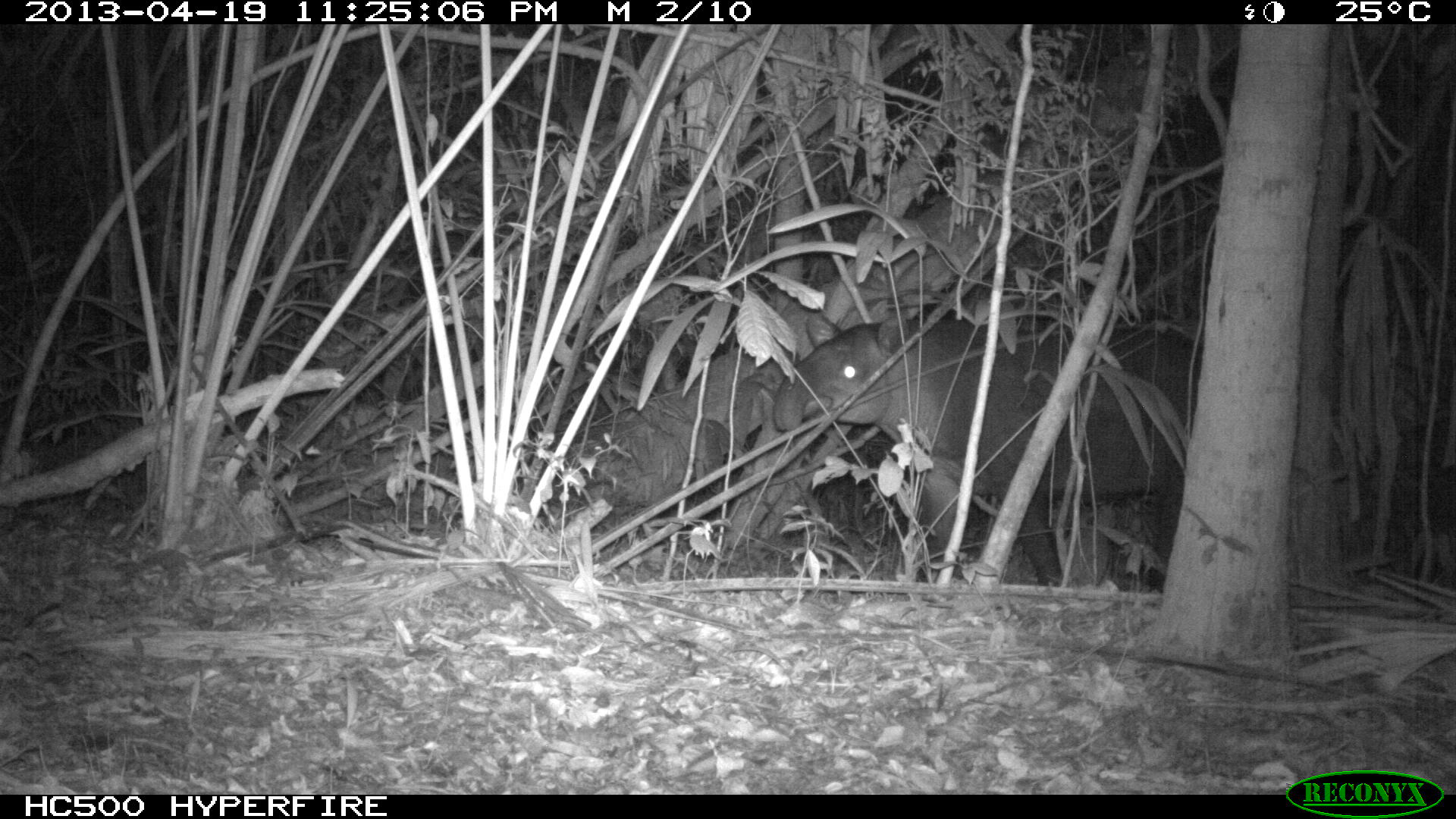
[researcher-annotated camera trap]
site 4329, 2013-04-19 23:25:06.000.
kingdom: Animalia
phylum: Chordata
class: Mammalia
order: Perissodactyla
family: Tapiridae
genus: Tapirus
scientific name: Tapirus bairdii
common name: baird's tapir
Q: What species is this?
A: Tapirus bairdii (baird's tapir).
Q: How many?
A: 1.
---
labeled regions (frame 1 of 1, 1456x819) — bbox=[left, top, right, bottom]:
tapirus bairdii: bbox=[772, 313, 1196, 584]